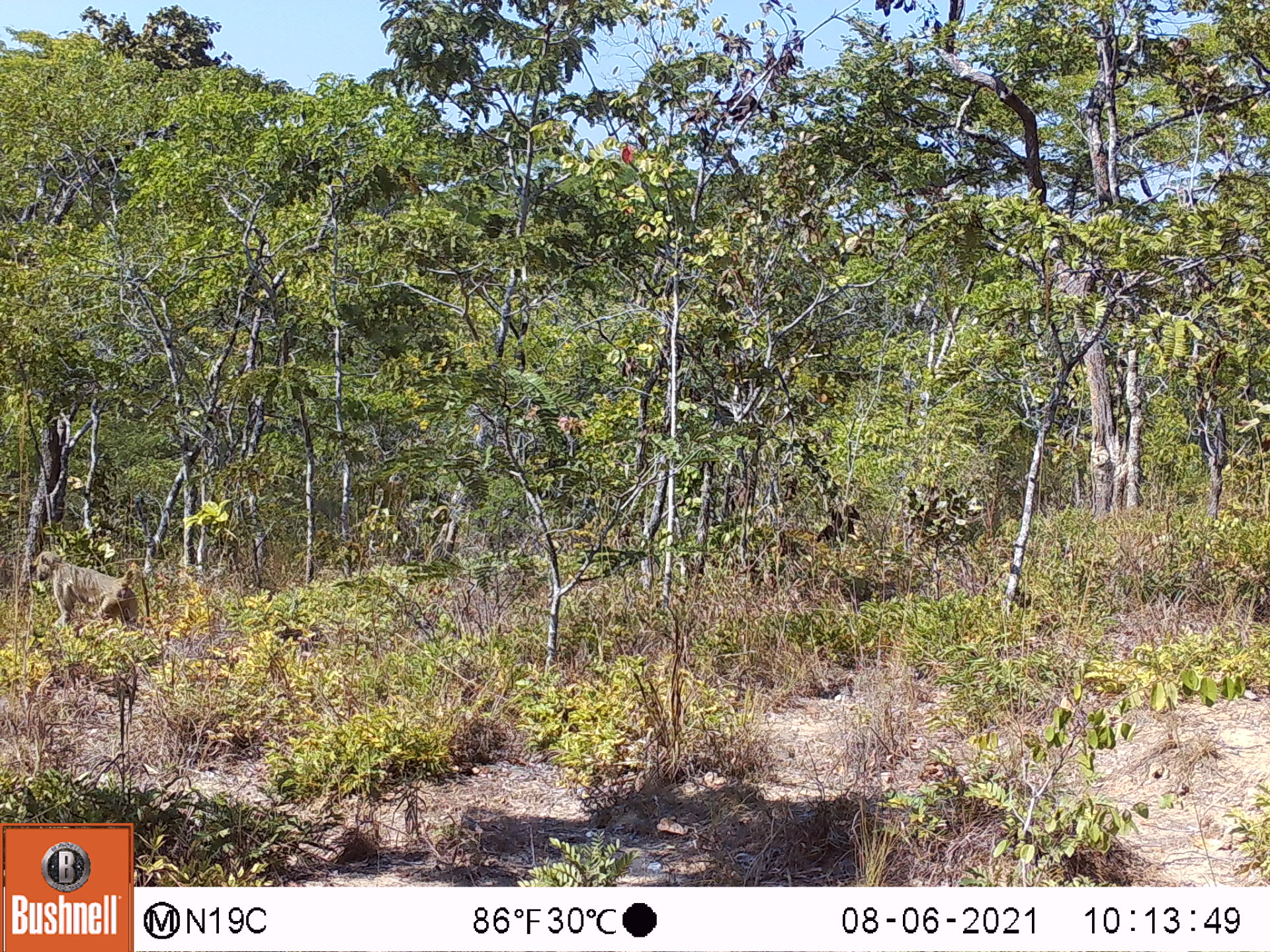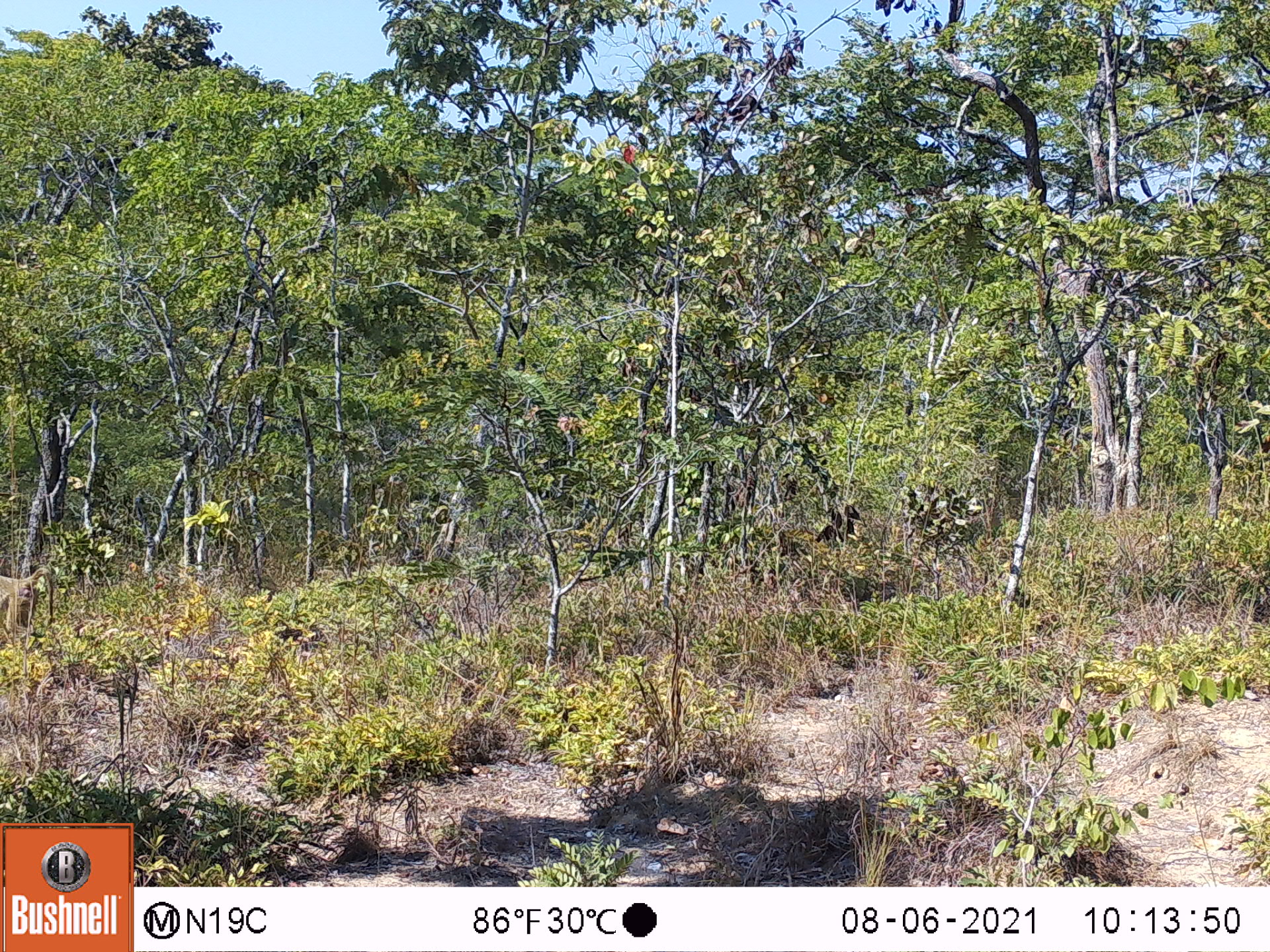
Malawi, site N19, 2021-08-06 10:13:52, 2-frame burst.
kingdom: Animalia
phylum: Chordata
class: Mammalia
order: Primates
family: Cercopithecidae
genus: Papio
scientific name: Papio cynocephalus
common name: yellow baboon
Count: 1.